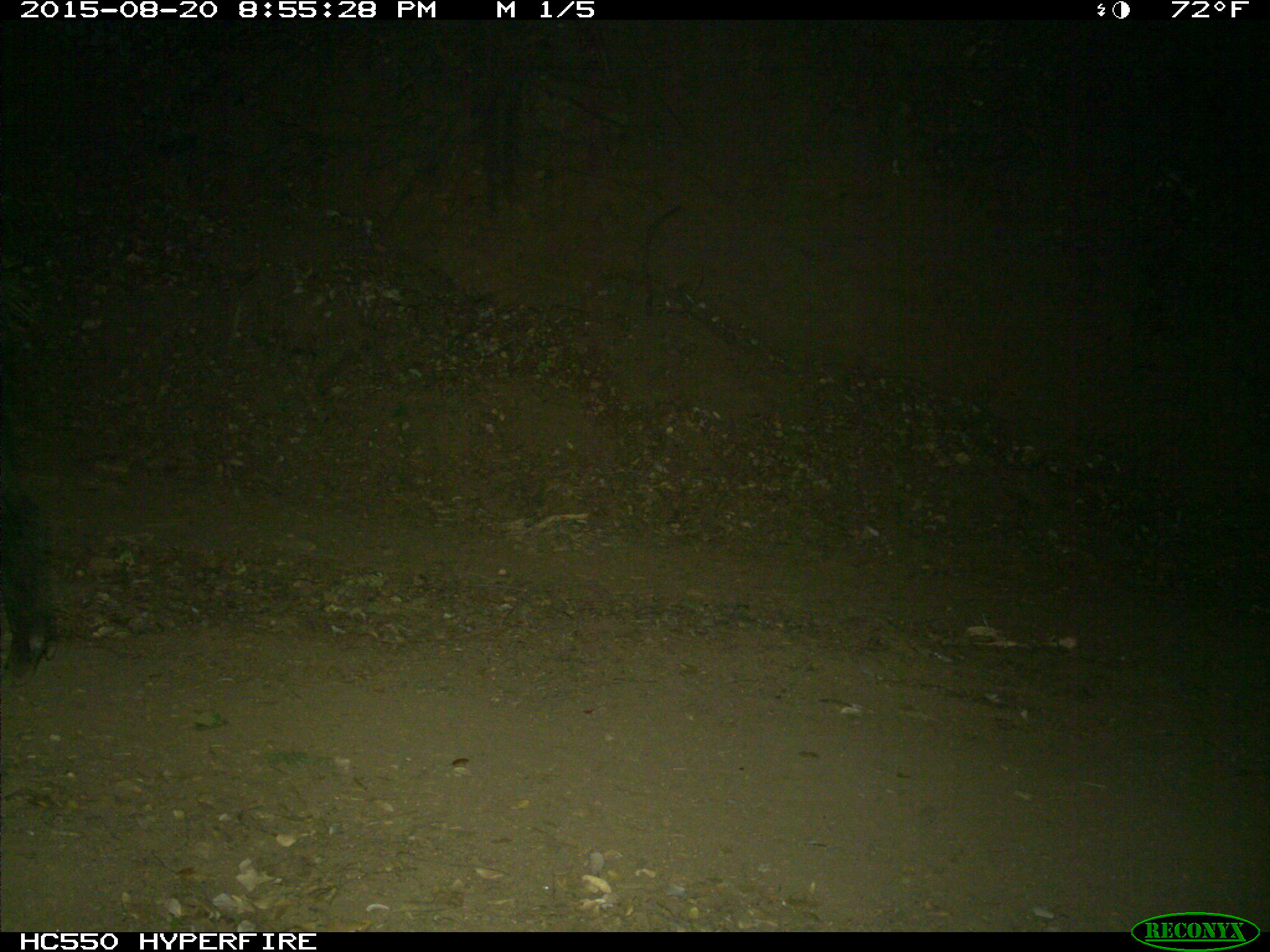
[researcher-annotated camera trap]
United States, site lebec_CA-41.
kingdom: Animalia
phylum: Chordata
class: Mammalia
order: Artiodactyla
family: Suidae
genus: Sus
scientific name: Sus scrofa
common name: wild boar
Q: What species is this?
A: Sus scrofa (wild boar).